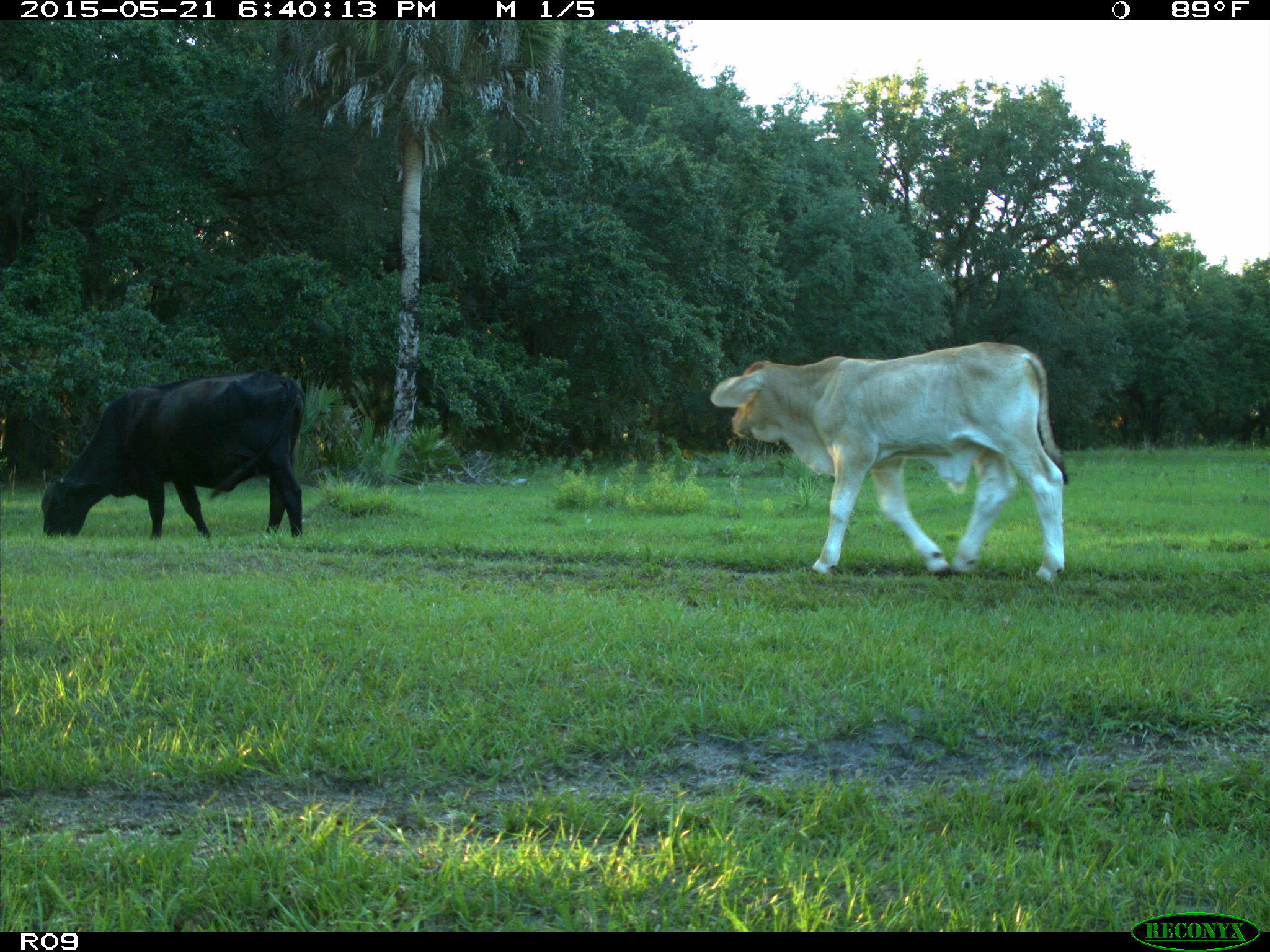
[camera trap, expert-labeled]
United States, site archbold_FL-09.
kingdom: Animalia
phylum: Chordata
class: Mammalia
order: Artiodactyla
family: Bovidae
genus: Bos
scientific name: Bos taurus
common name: domestic cow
Bos taurus (domestic cow).